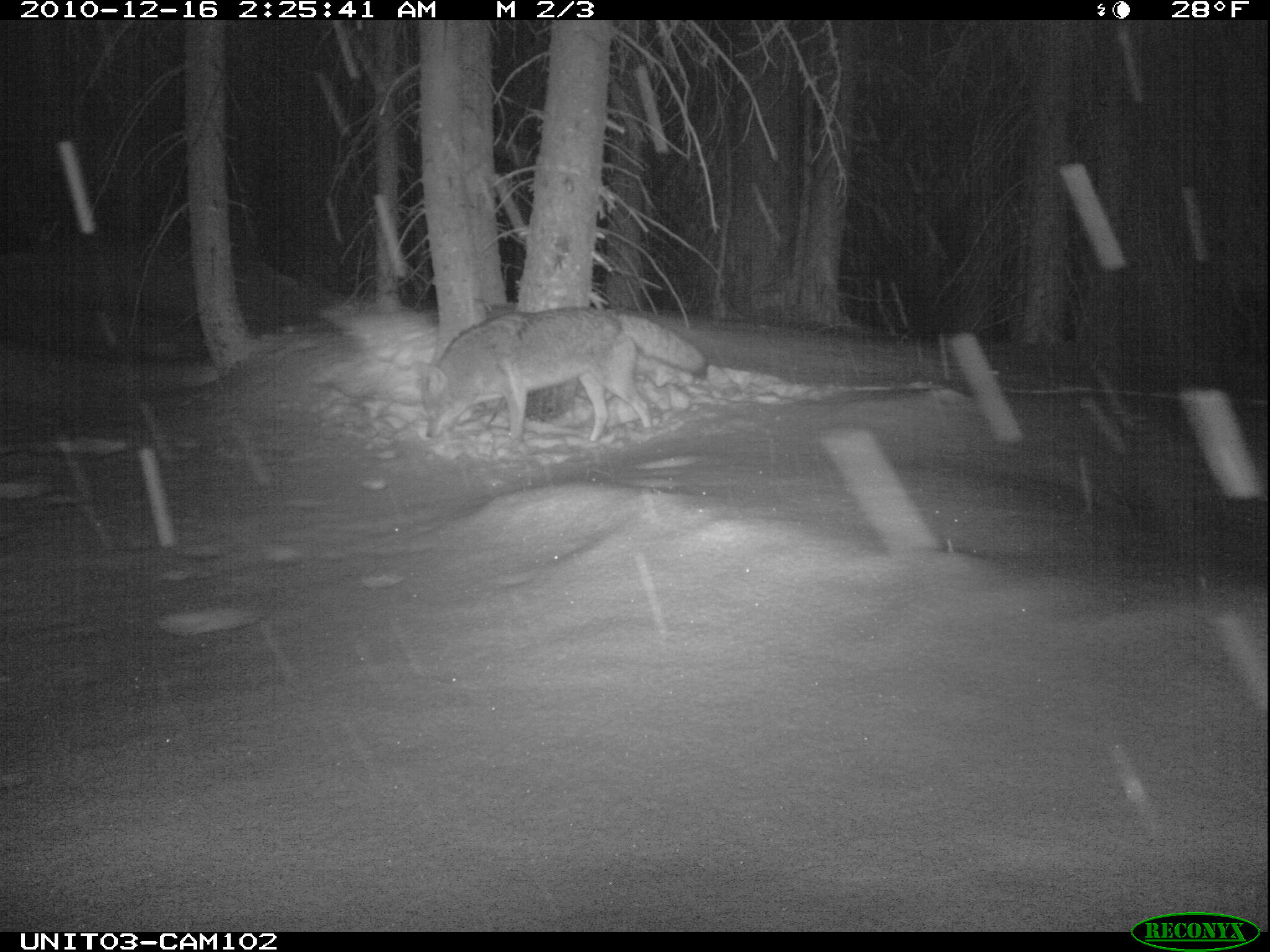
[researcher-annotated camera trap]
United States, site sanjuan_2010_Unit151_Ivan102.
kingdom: Animalia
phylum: Chordata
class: Mammalia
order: Carnivora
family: Canidae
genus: Canis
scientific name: Canis latrans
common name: coyote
Canis latrans (coyote).